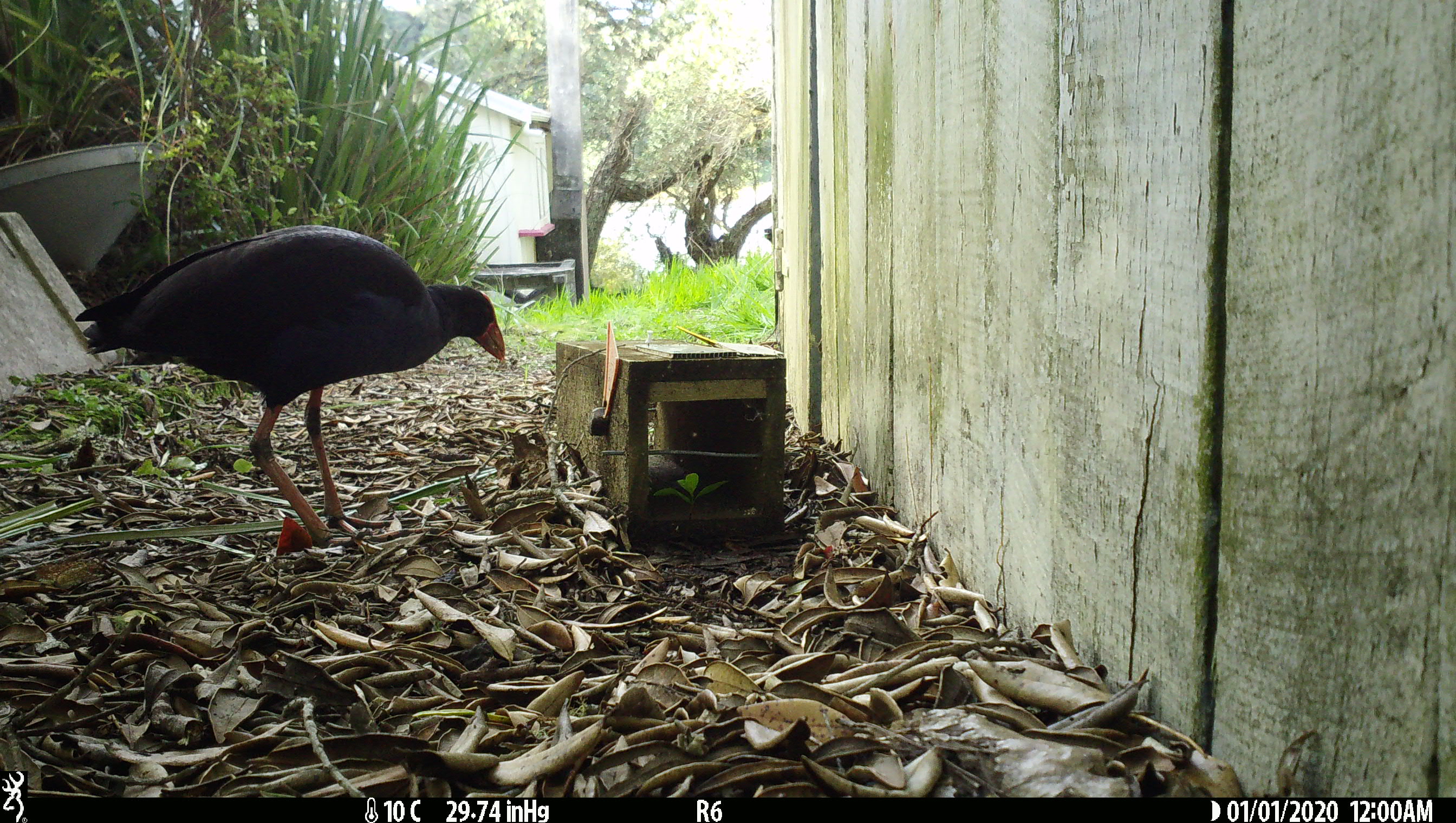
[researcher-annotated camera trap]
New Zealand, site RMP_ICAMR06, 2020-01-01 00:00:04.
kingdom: Animalia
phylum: Chordata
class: Aves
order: Gruiformes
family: Rallidae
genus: Porphyrio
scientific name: Porphyrio melanotus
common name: australasian swamphen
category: pukeko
Pukeko (australasian swamphen) (Porphyrio melanotus).